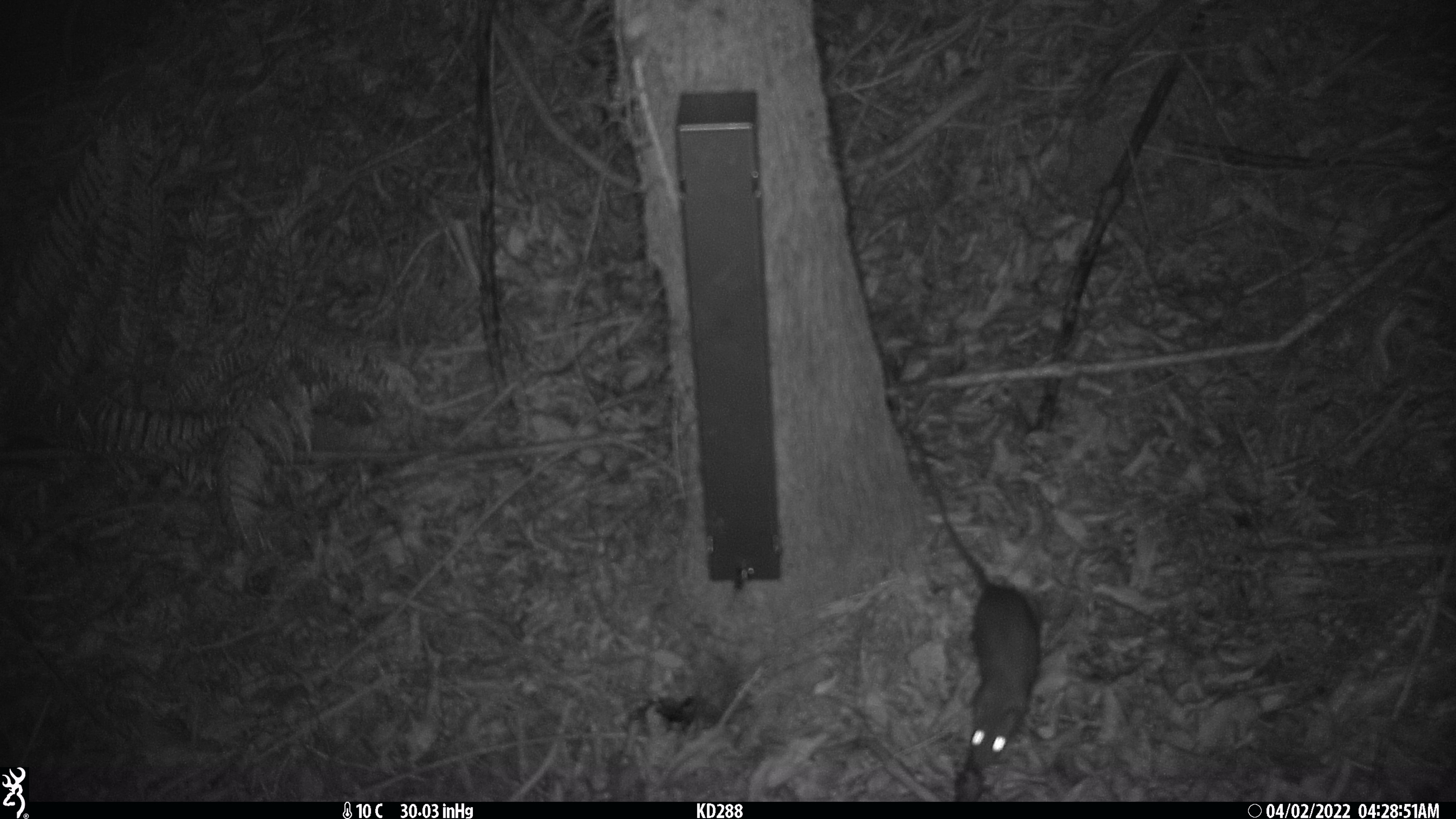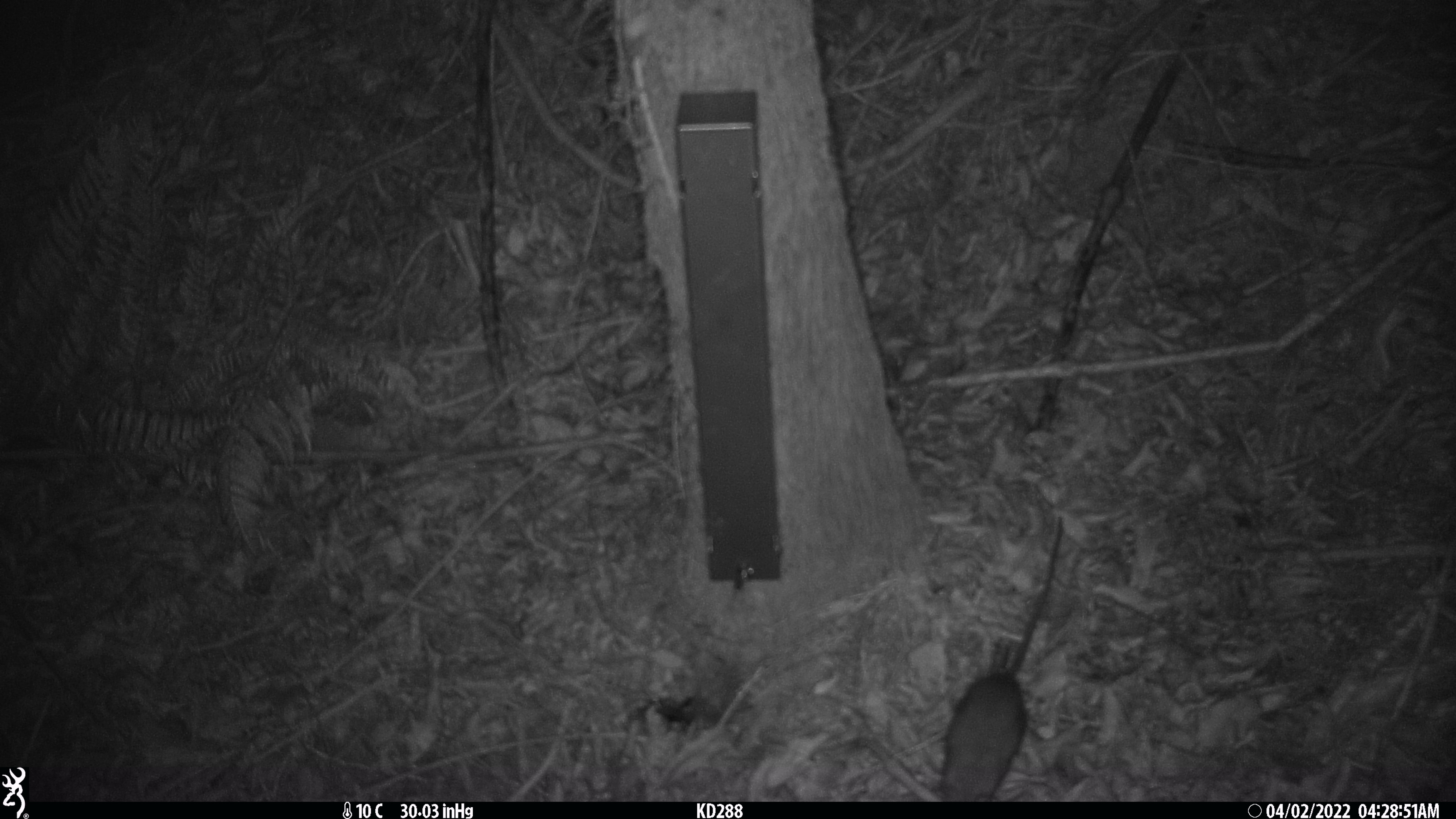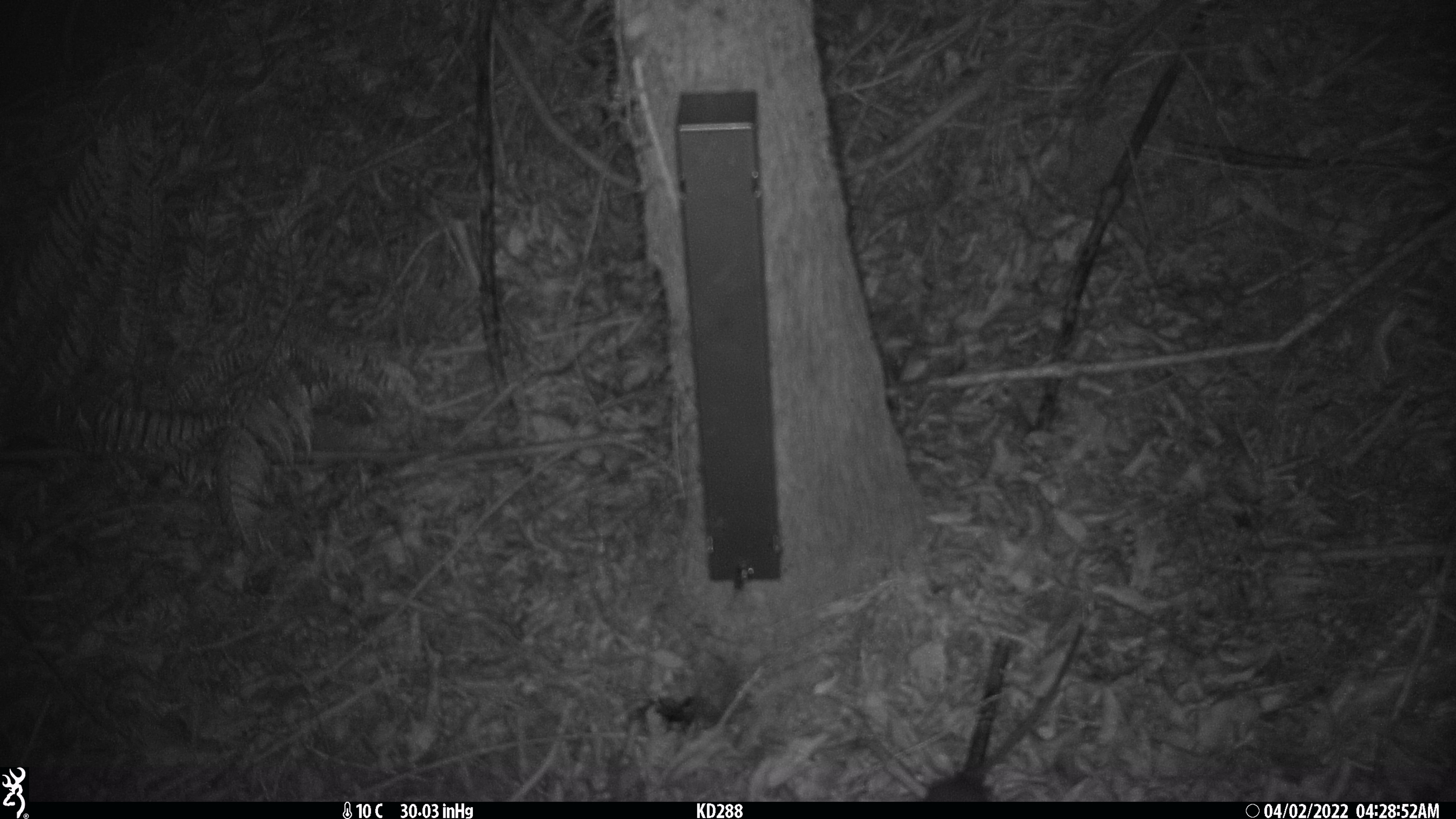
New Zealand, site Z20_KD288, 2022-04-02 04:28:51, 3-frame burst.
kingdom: Animalia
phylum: Chordata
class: Mammalia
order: Rodentia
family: Muridae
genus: Rattus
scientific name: Rattus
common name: rat